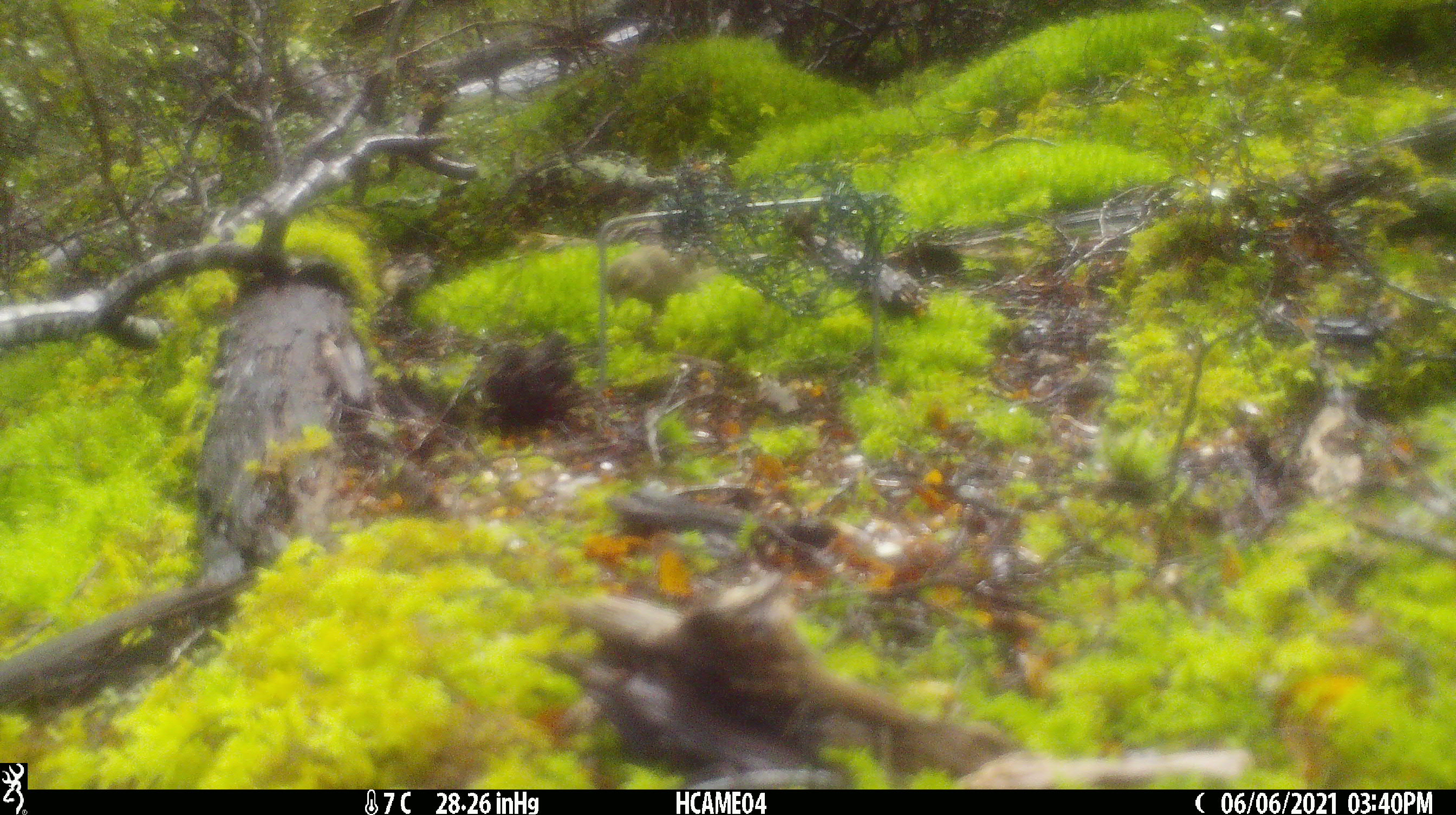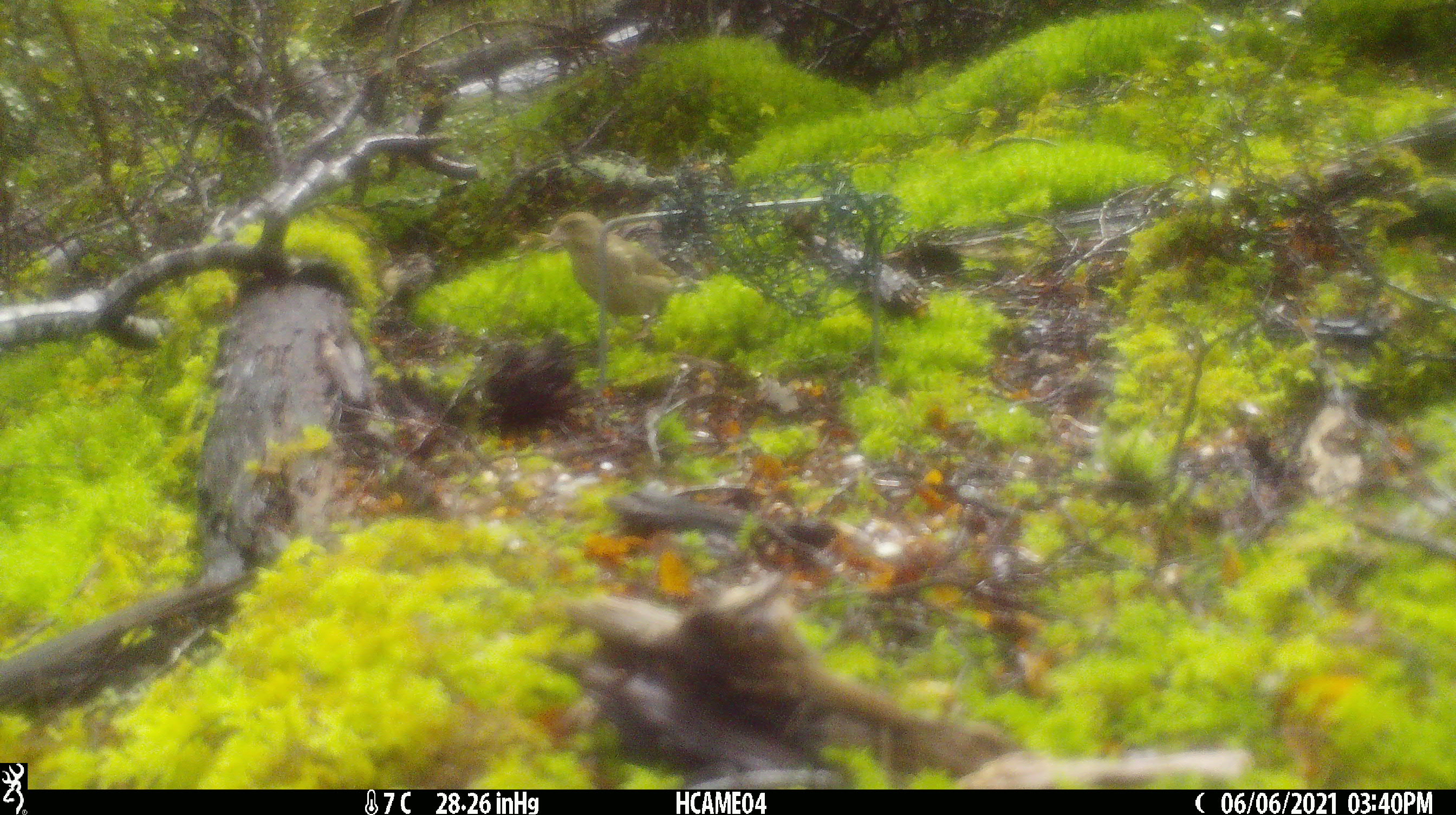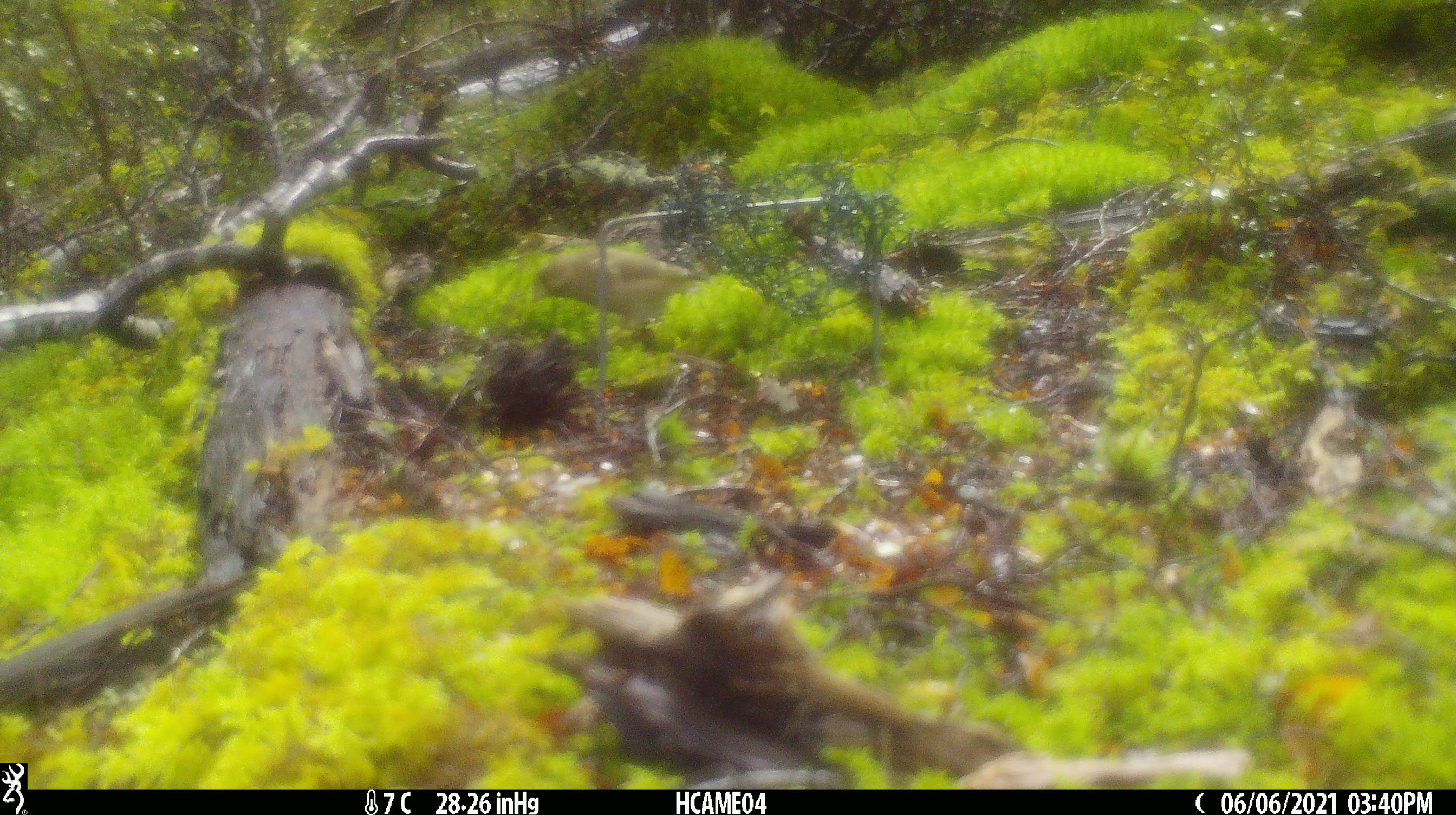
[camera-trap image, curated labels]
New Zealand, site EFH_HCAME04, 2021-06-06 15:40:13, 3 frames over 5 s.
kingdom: Animalia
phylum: Chordata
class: Aves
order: Passeriformes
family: Fringillidae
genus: Chloris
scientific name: Chloris chloris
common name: greenfinch